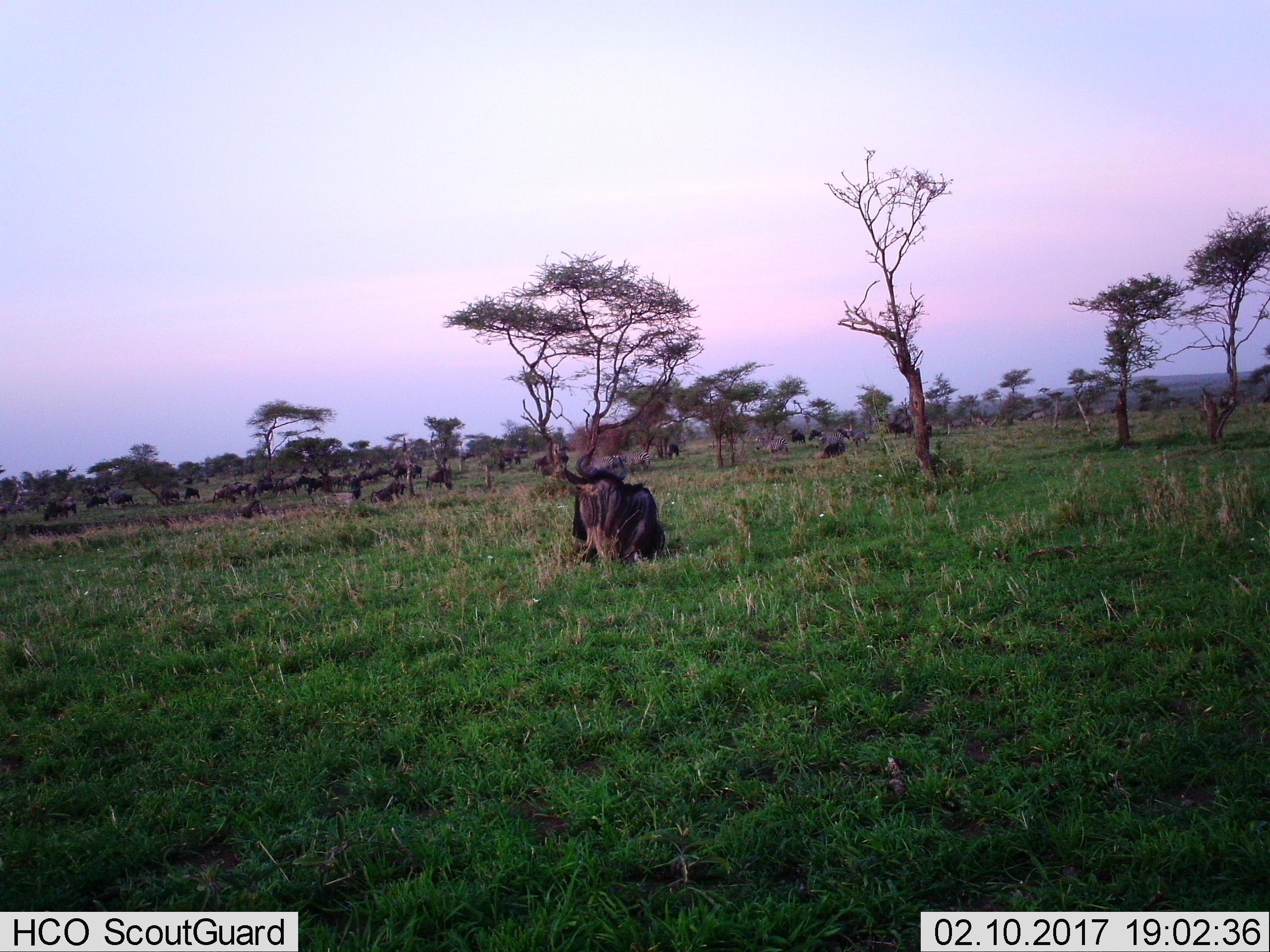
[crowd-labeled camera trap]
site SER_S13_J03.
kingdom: Animalia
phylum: Chordata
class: Mammalia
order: Artiodactyla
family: Bovidae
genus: Connochaetes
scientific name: Connochaetes taurinus taurinus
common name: blue wildebeest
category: wildebeestblue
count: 11-50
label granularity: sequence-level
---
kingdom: Animalia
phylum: Chordata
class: Mammalia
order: Perissodactyla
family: Equidae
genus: Equus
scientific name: Equus quagga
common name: plains zebra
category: zebraplains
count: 4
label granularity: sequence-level